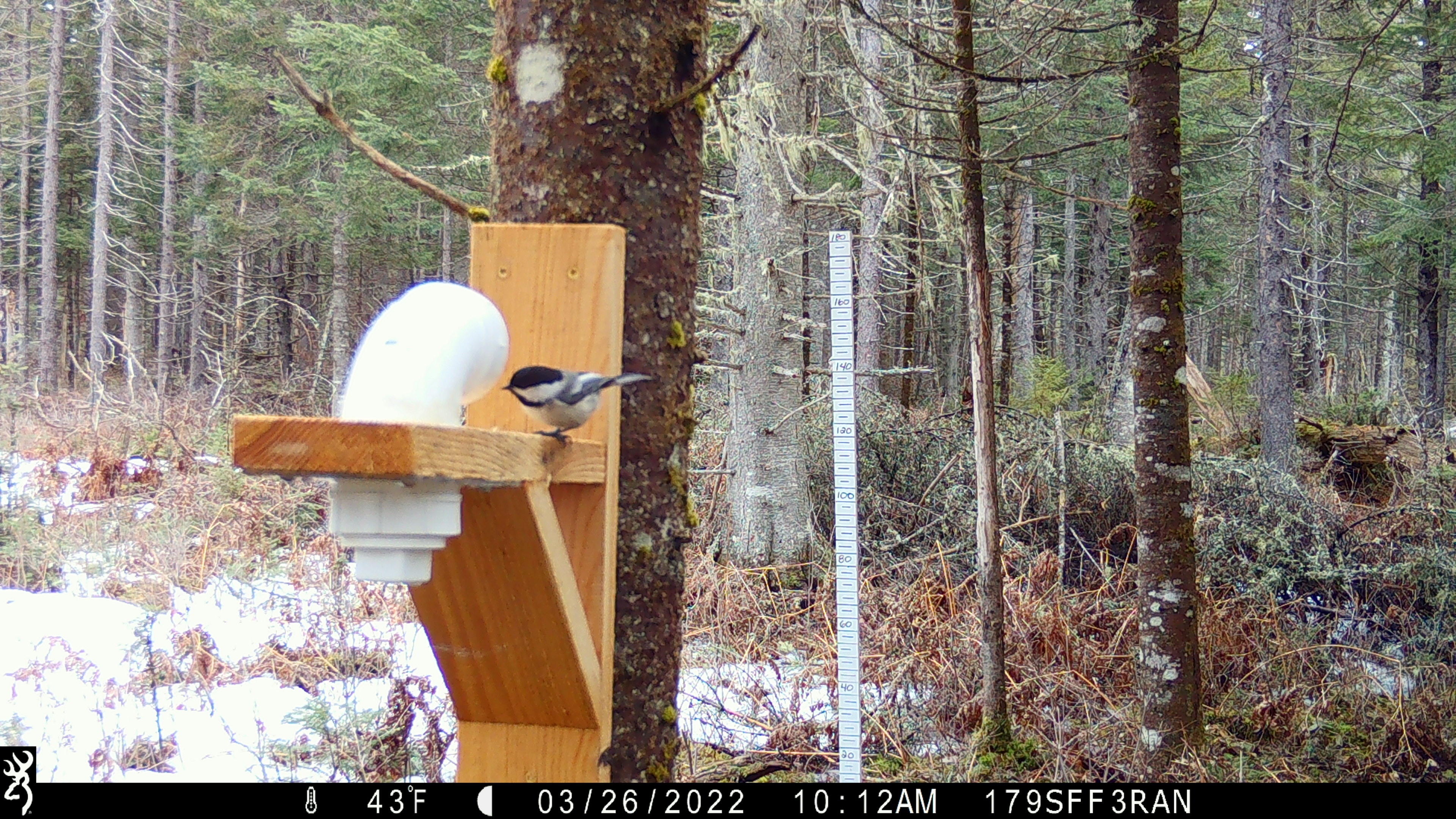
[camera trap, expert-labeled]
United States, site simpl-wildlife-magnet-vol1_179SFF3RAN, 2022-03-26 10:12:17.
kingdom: Animalia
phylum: Chordata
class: Aves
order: Passeriformes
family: Paridae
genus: Poecile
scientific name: Poecile atricapillus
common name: black-capped chickadee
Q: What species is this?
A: Black-capped chickadee (Poecile atricapillus).